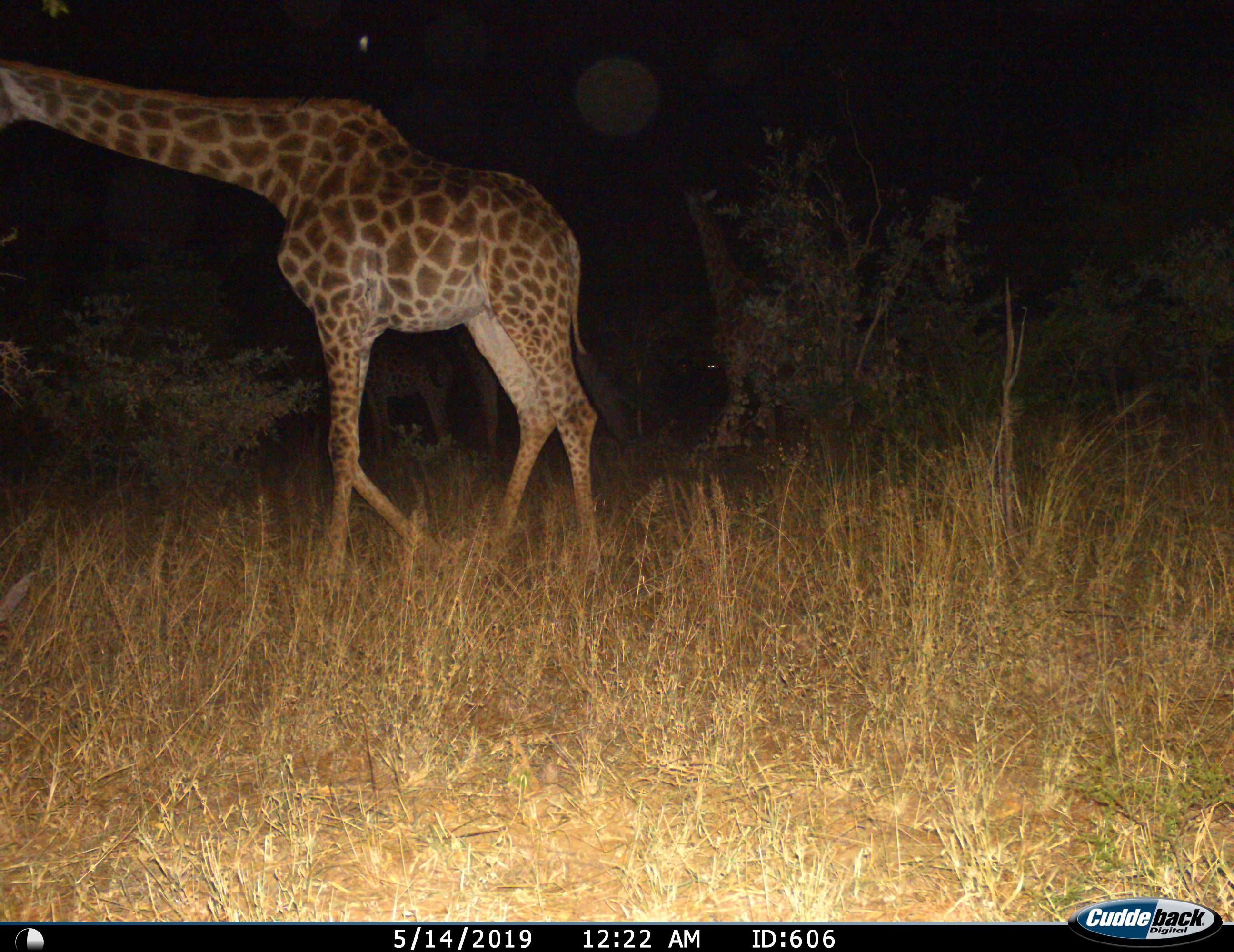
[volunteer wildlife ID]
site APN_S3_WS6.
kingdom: Animalia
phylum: Chordata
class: Mammalia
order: Artiodactyla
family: Giraffidae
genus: Giraffa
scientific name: Giraffa camelopardalis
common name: giraffe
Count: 3.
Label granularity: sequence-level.